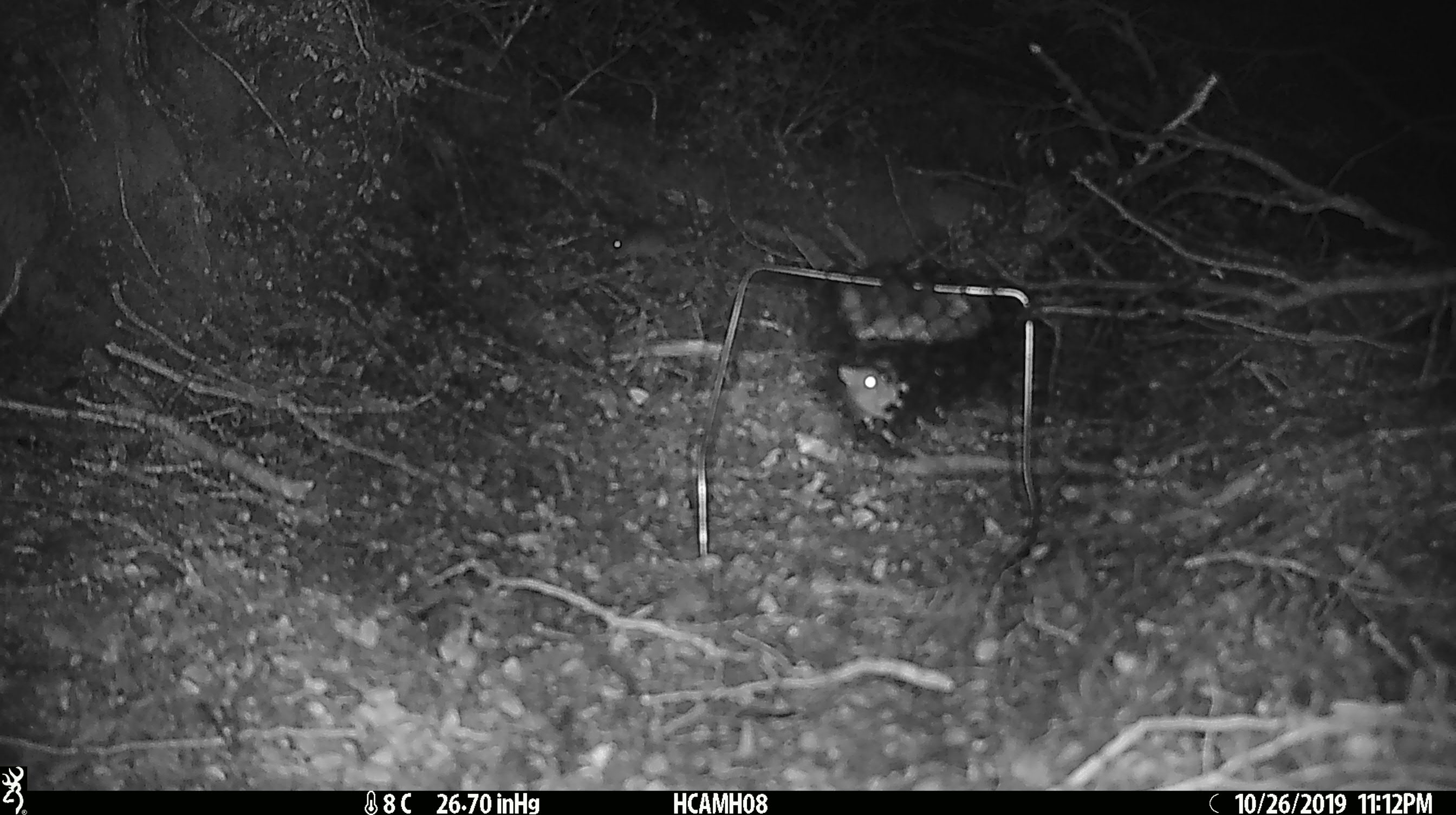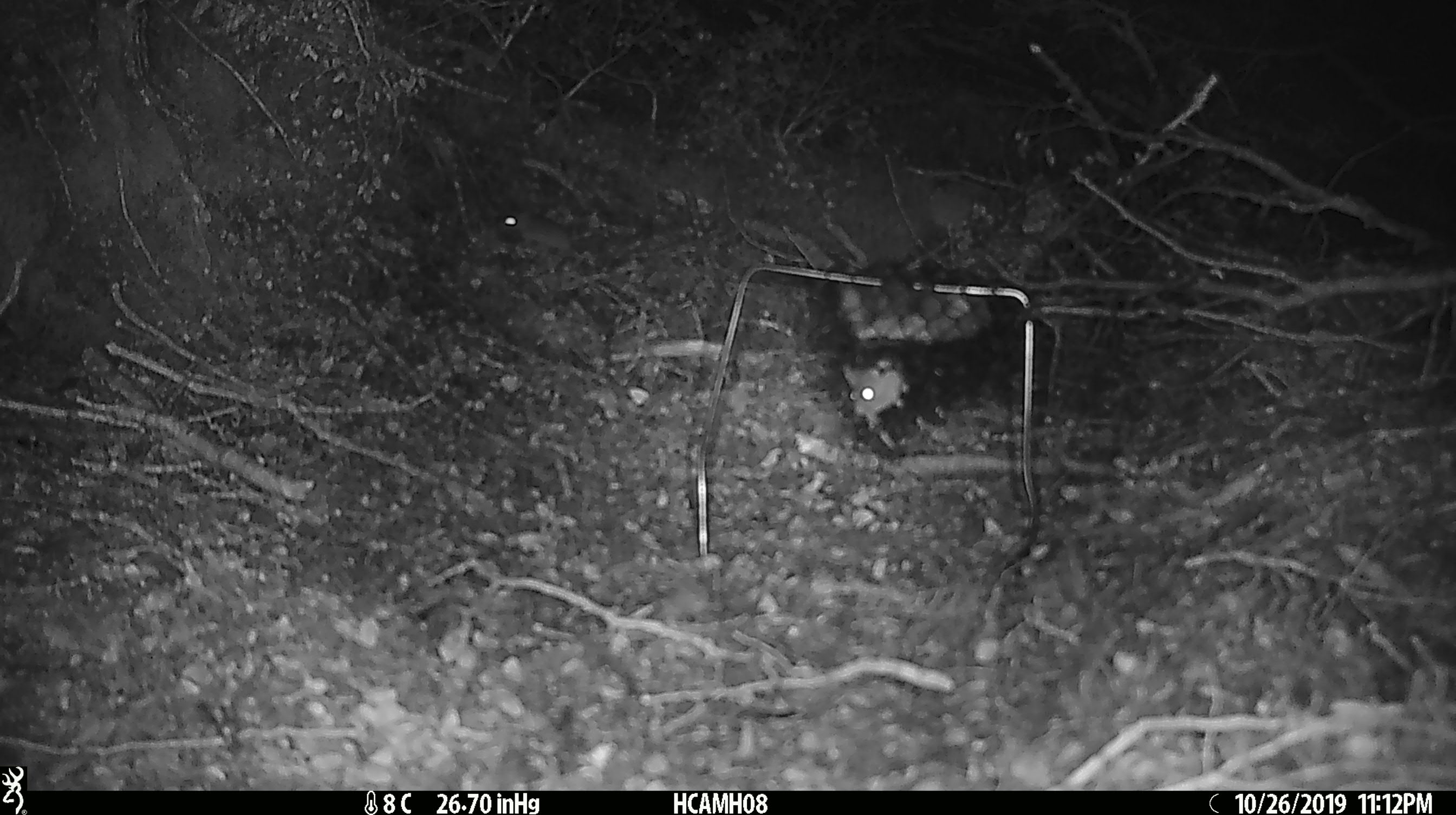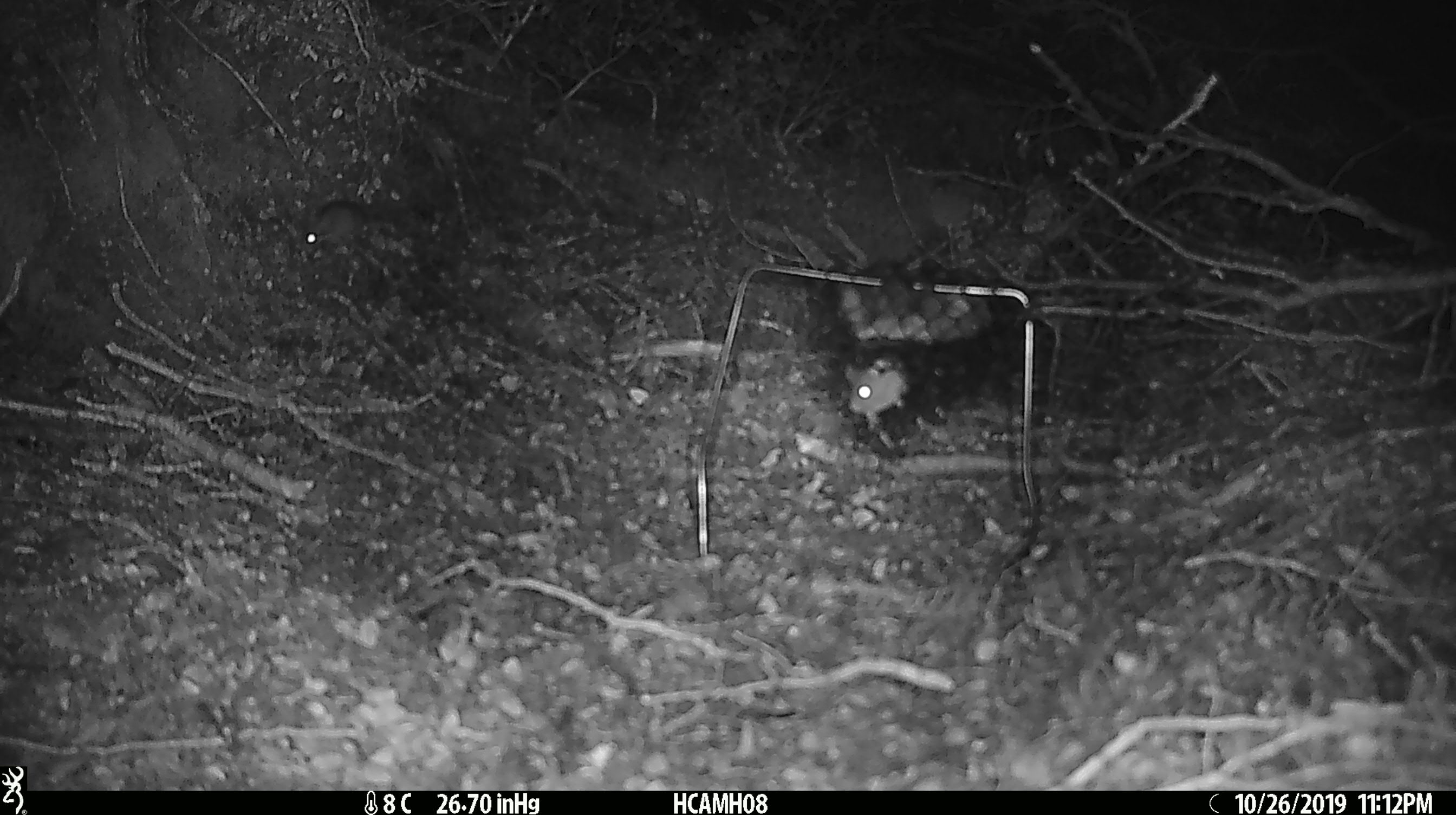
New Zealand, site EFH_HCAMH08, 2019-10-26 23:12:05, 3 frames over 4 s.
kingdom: Animalia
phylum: Chordata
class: Mammalia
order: Rodentia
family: Muridae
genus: Mus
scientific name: Mus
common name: mouse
Mouse (Mus).